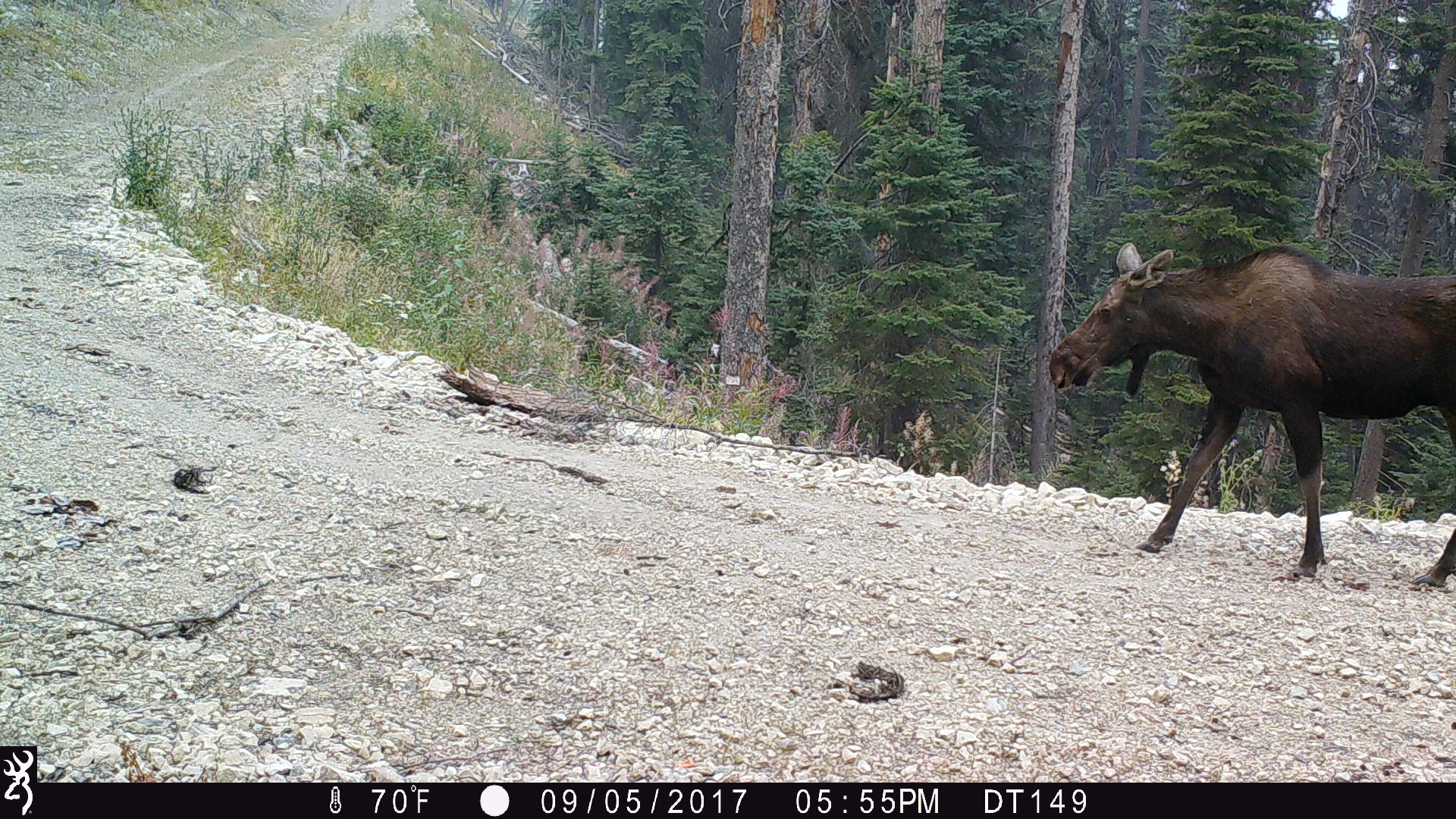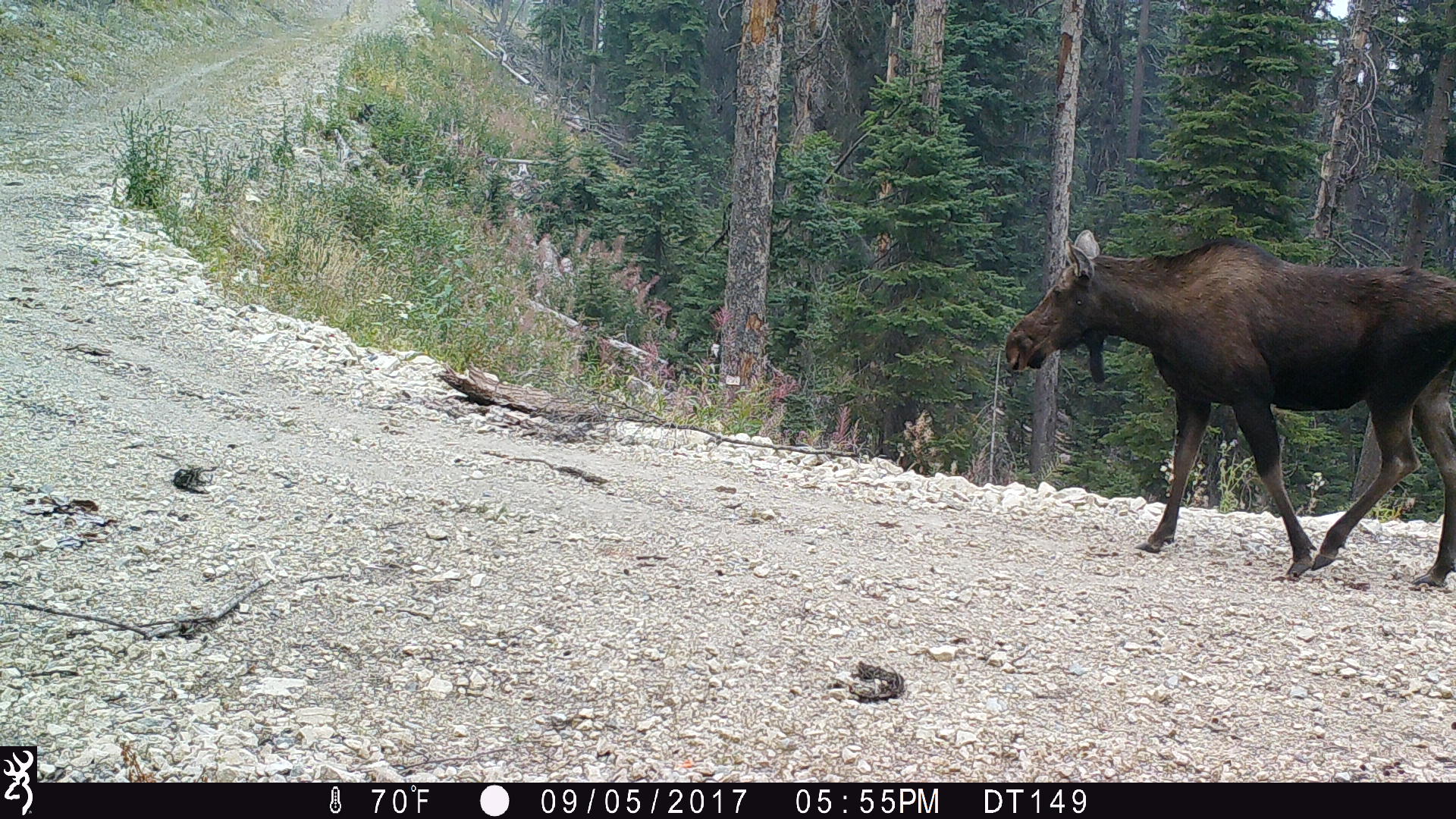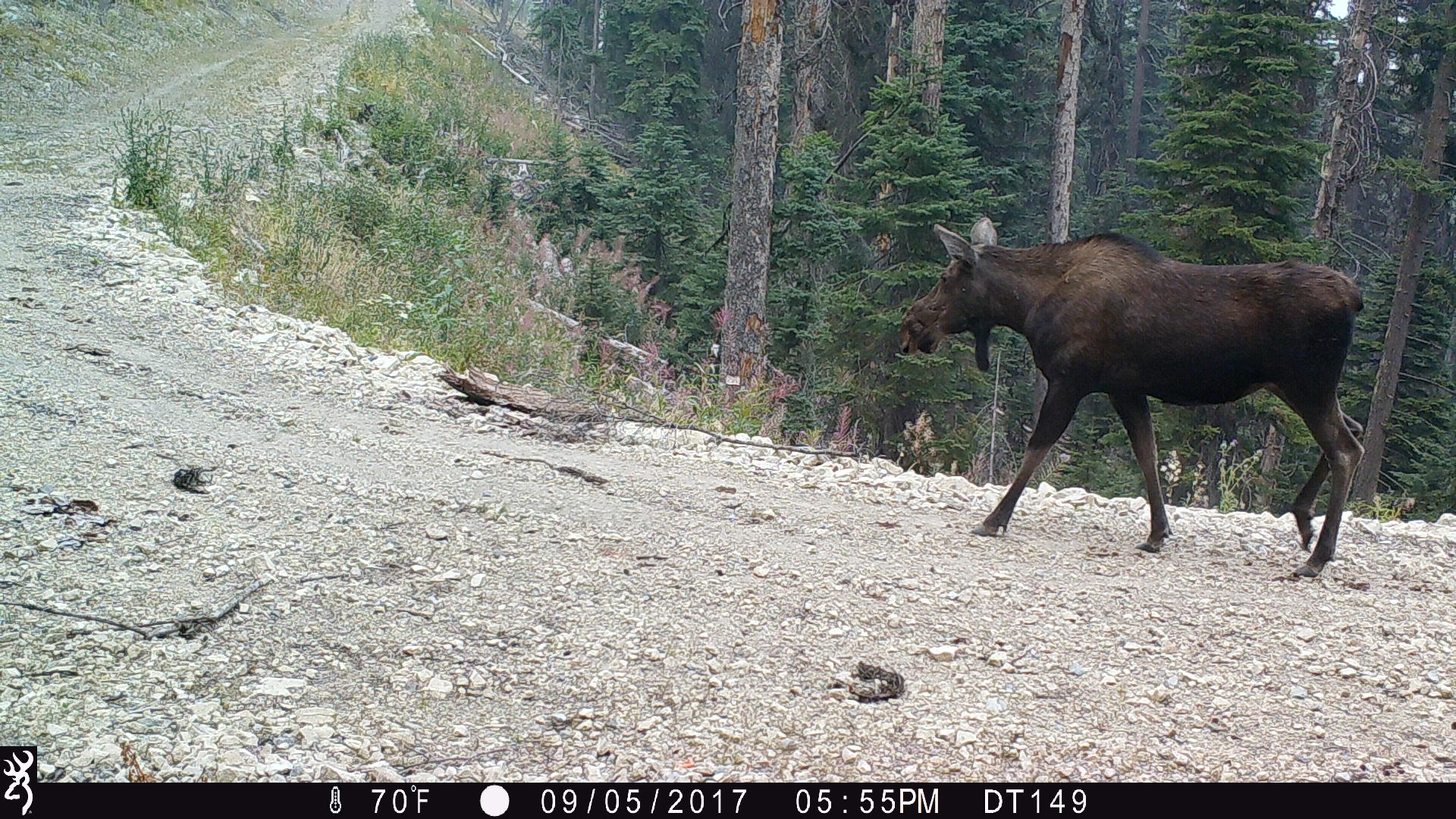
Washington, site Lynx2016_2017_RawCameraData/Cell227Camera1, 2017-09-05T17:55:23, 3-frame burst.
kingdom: Animalia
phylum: Chordata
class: Mammalia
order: Artiodactyla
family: Cervidae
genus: Alces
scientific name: Alces alces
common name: moose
Alces alces (moose). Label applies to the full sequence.